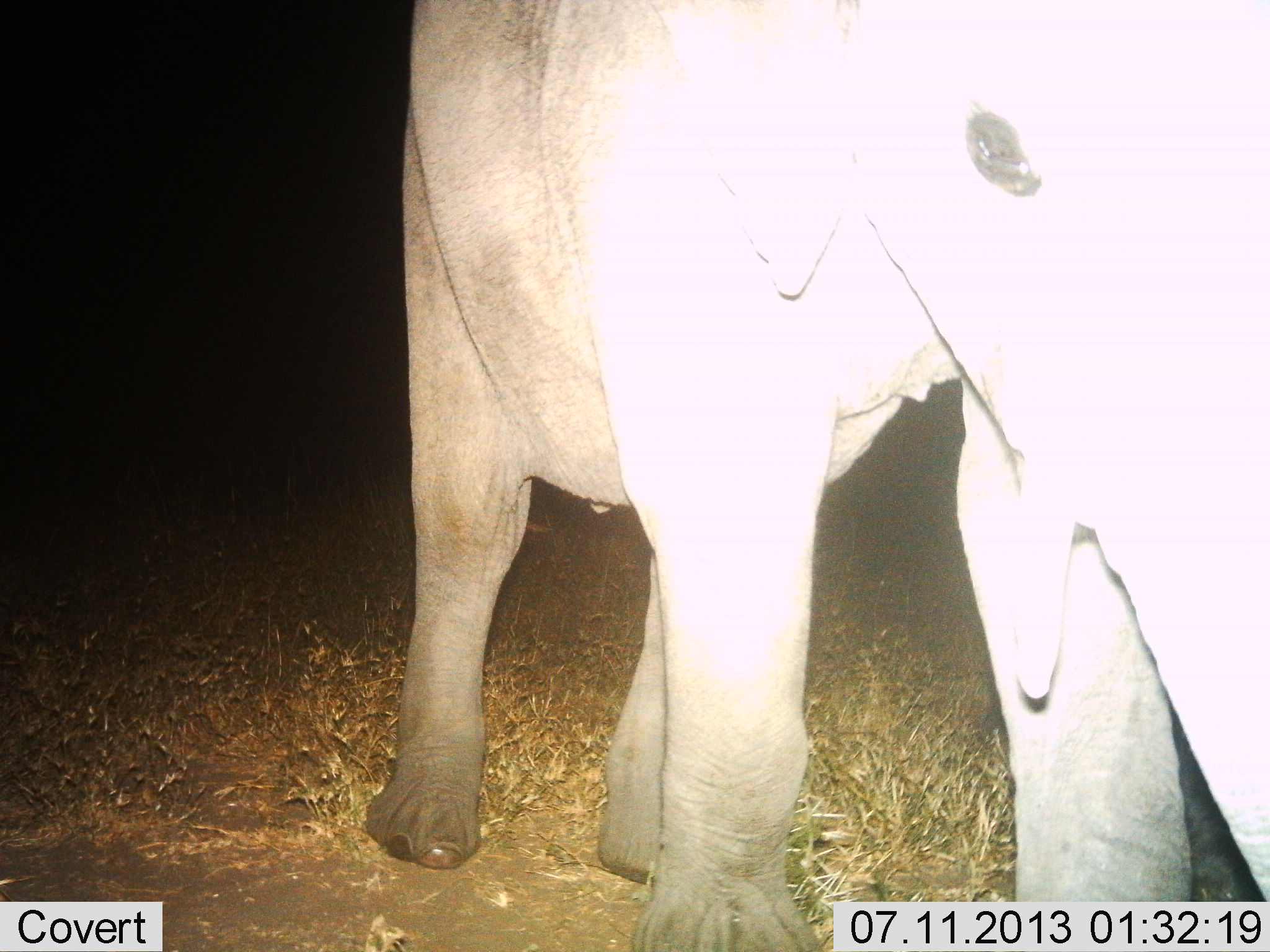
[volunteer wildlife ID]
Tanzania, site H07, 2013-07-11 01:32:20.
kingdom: Animalia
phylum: Chordata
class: Mammalia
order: Proboscidea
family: Elephantidae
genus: Loxodonta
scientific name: Loxodonta africana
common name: african bush elephant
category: elephant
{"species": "elephant (african bush elephant) (Loxodonta africana)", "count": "1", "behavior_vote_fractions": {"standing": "30%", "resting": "0%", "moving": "60%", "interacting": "10%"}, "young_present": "10%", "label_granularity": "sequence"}